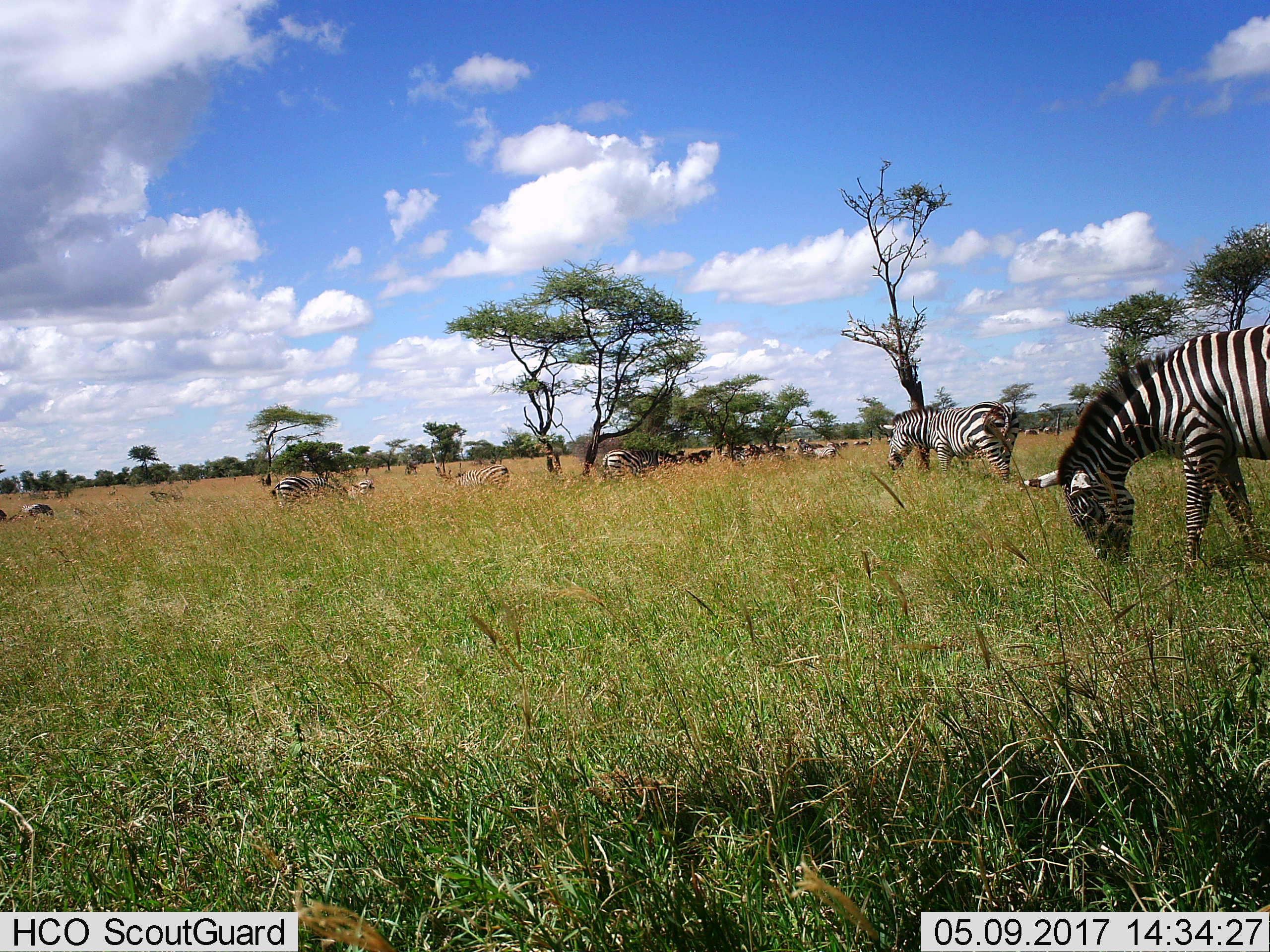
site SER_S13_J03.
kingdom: Animalia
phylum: Chordata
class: Mammalia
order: Perissodactyla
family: Equidae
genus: Equus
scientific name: Equus quagga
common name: plains zebra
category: zebraplains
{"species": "zebraplains (plains zebra) (Equus quagga)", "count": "11-50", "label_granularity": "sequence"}